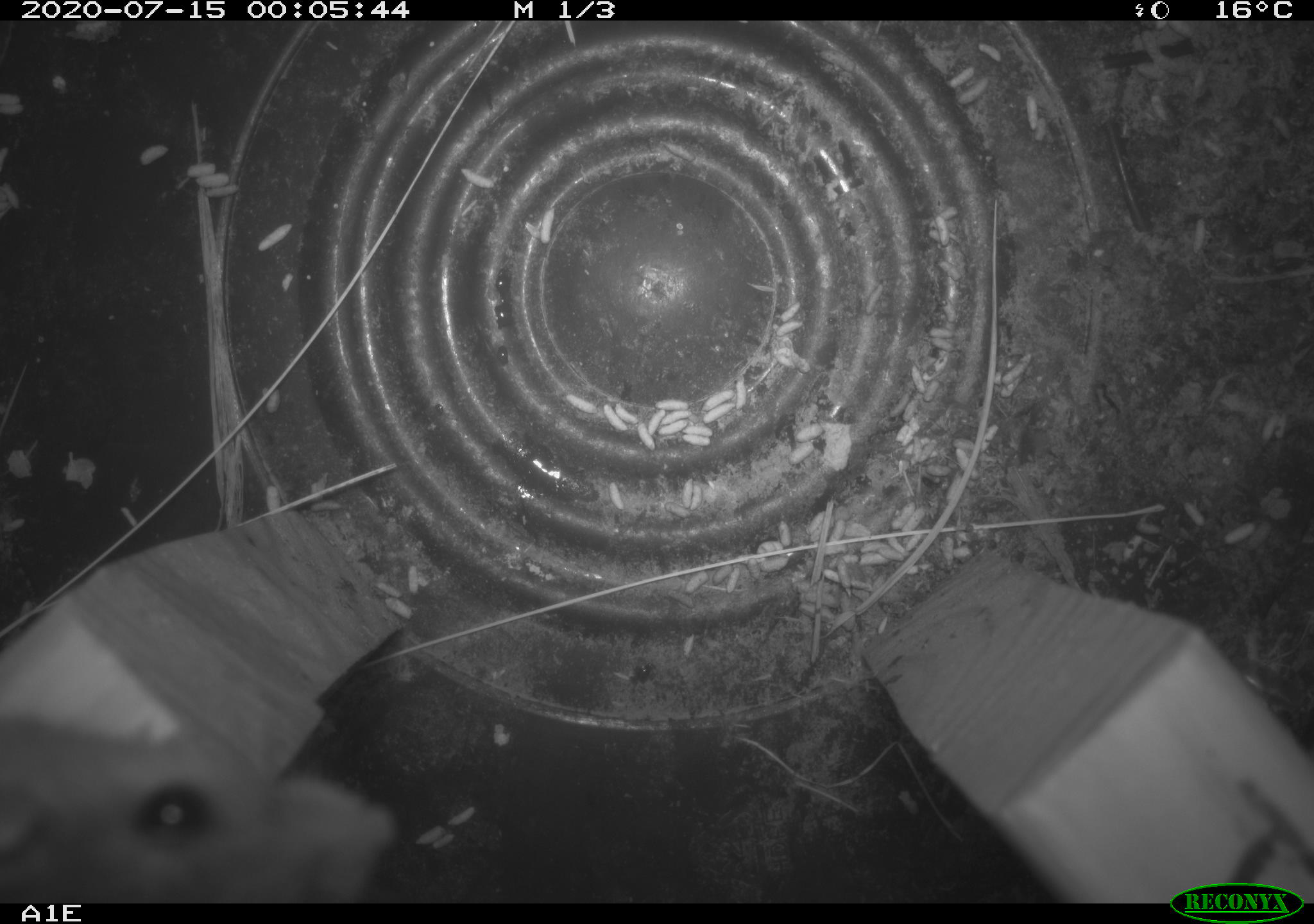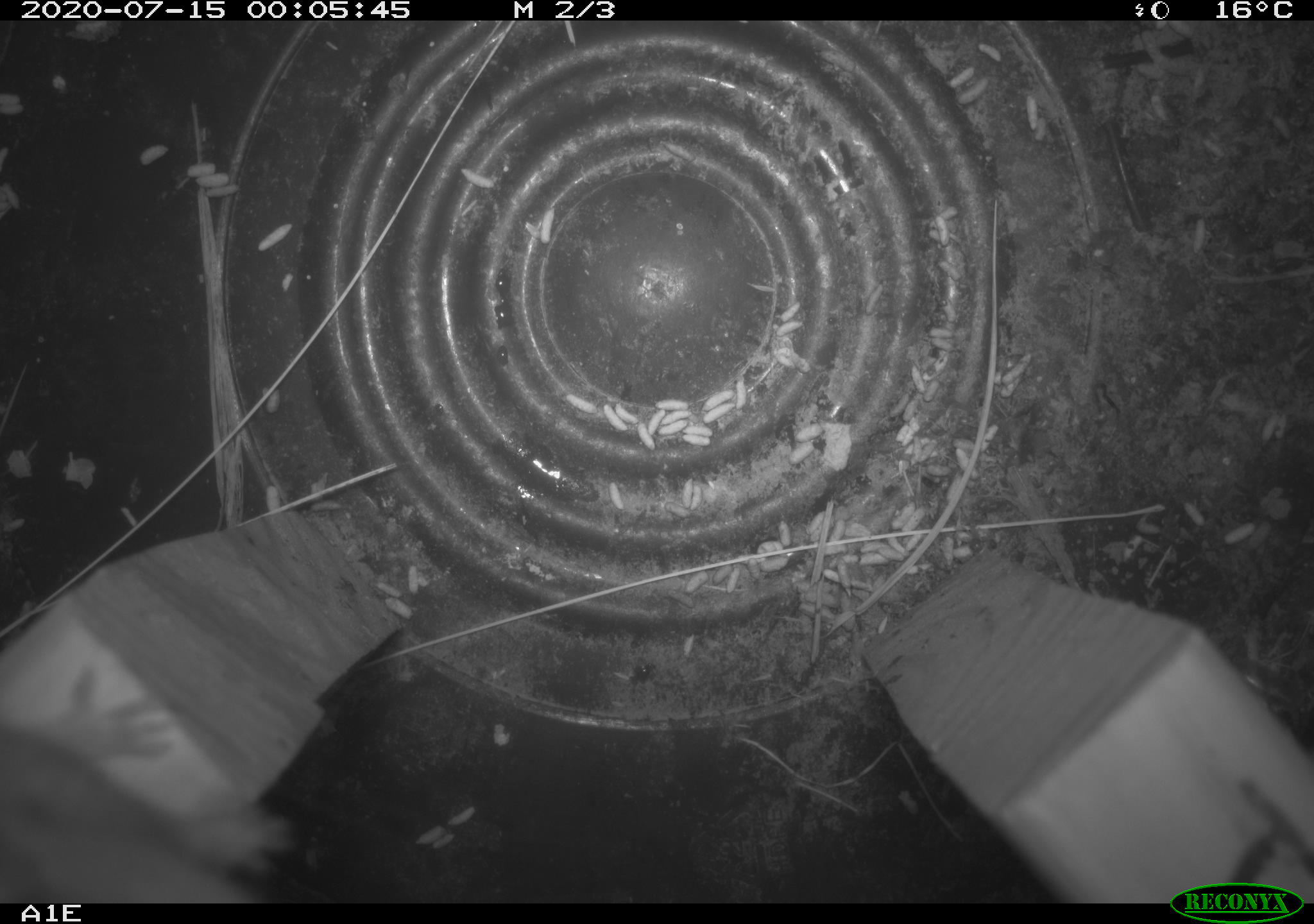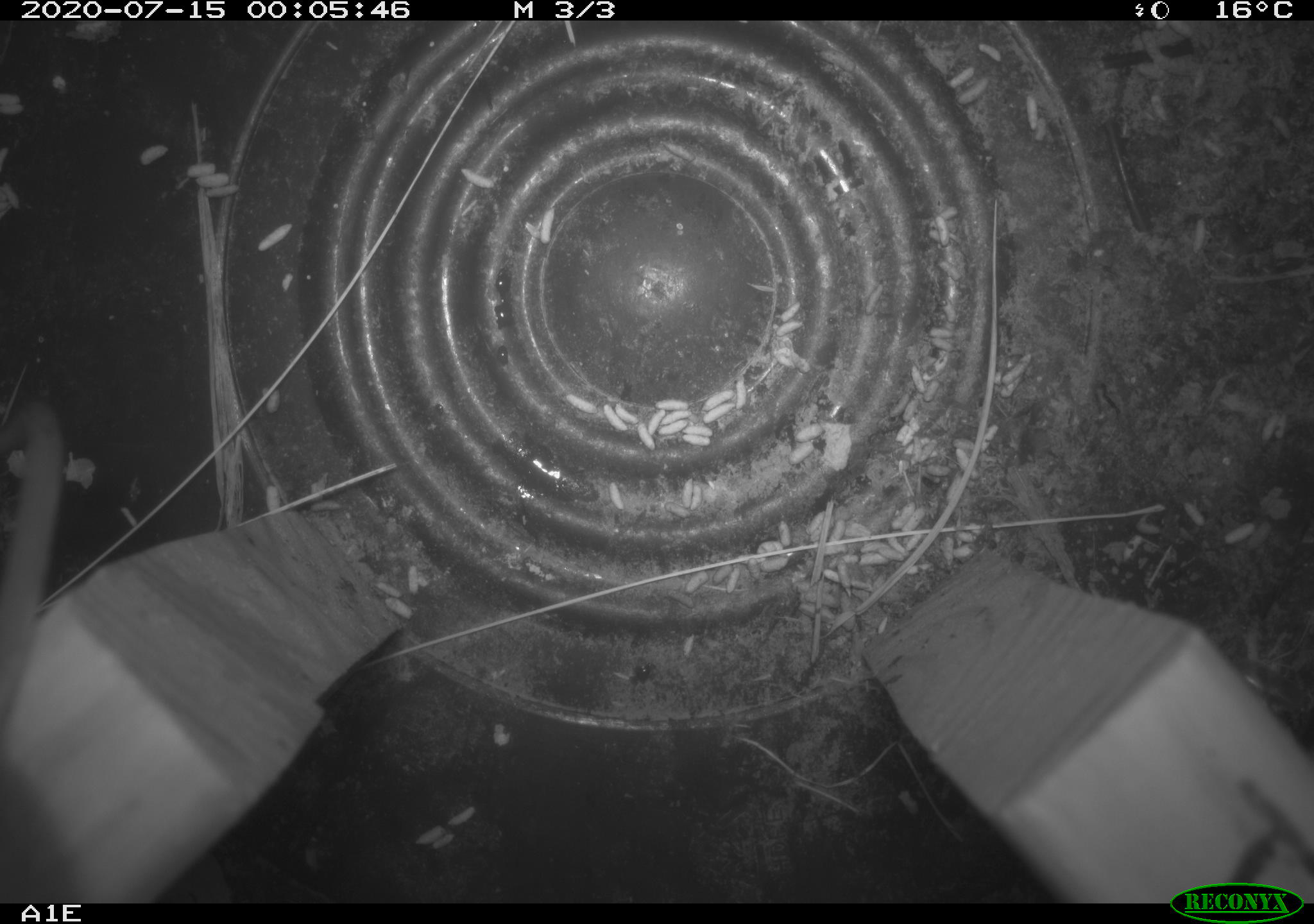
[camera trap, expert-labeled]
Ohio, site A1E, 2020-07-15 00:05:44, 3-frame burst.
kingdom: Animalia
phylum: Chordata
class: Mammalia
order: Rodentia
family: Cricetidae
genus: Peromyscus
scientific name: Peromyscus leucopus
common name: white-footed mouse